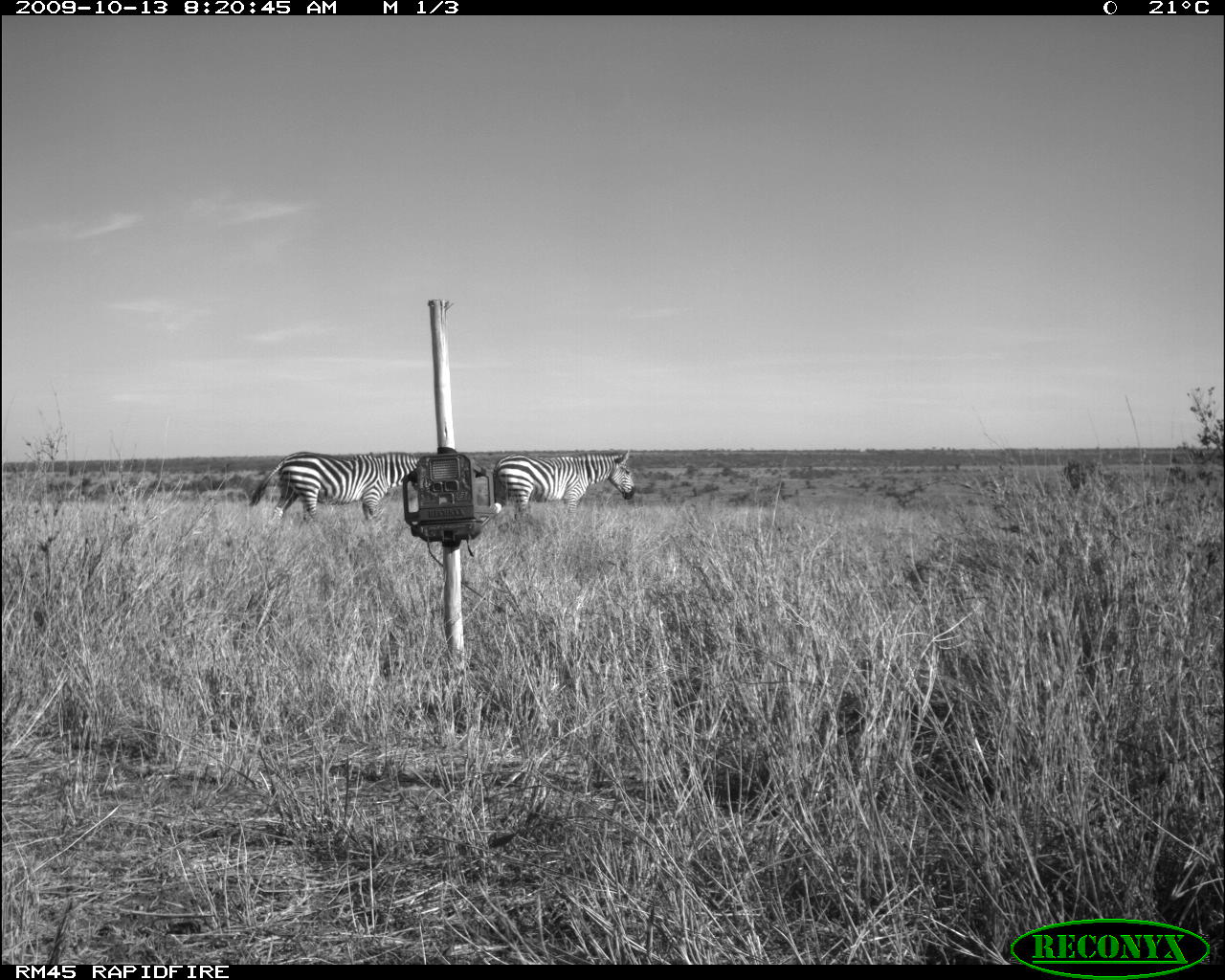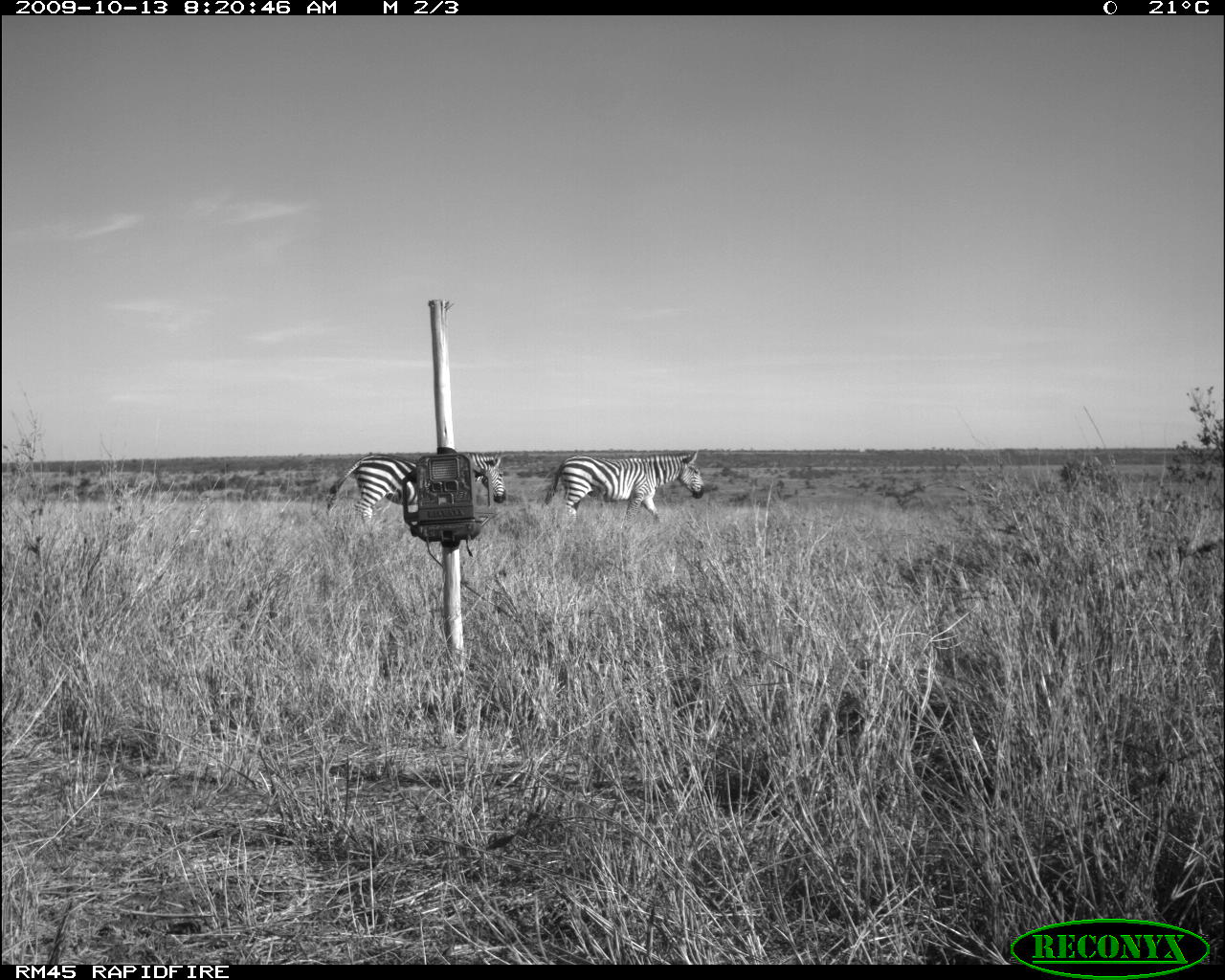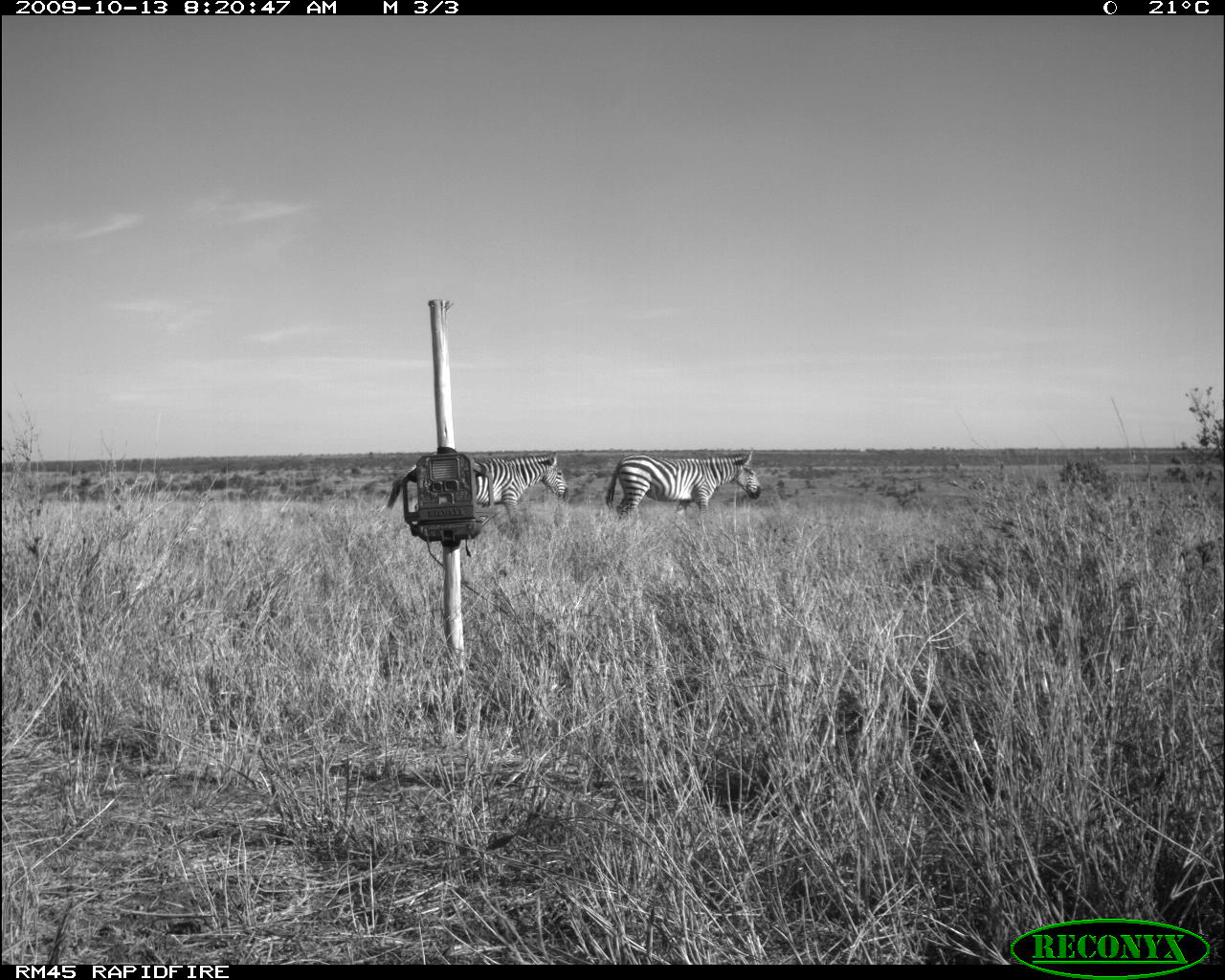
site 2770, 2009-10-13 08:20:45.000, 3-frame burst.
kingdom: Animalia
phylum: Chordata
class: Mammalia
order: Perissodactyla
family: Equidae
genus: Equus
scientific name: Equus quagga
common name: plains zebra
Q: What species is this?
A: Equus quagga (plains zebra).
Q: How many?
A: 2.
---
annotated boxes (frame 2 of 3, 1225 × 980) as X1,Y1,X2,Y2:
equus quagga: 318,449,511,523; 541,449,706,526